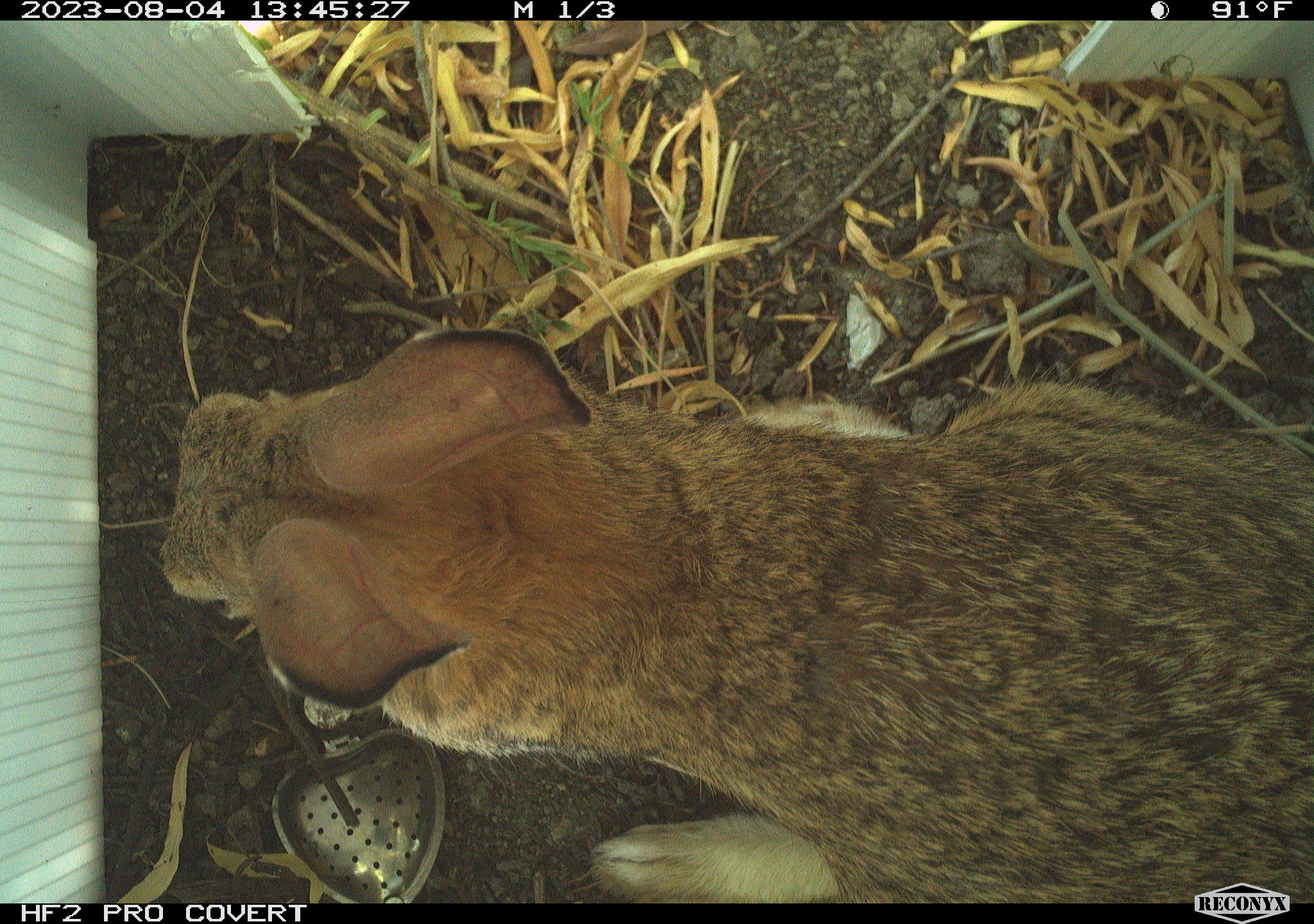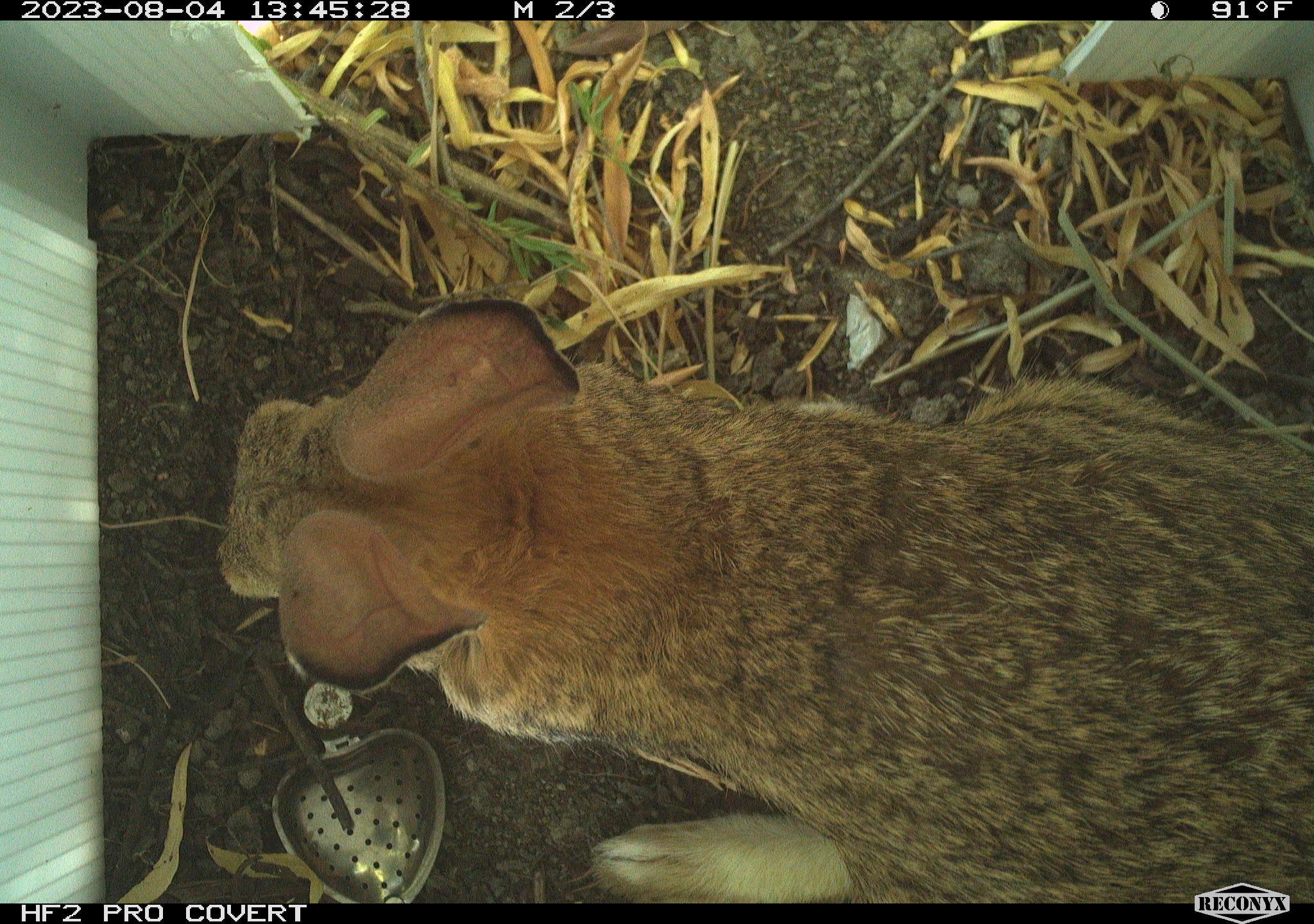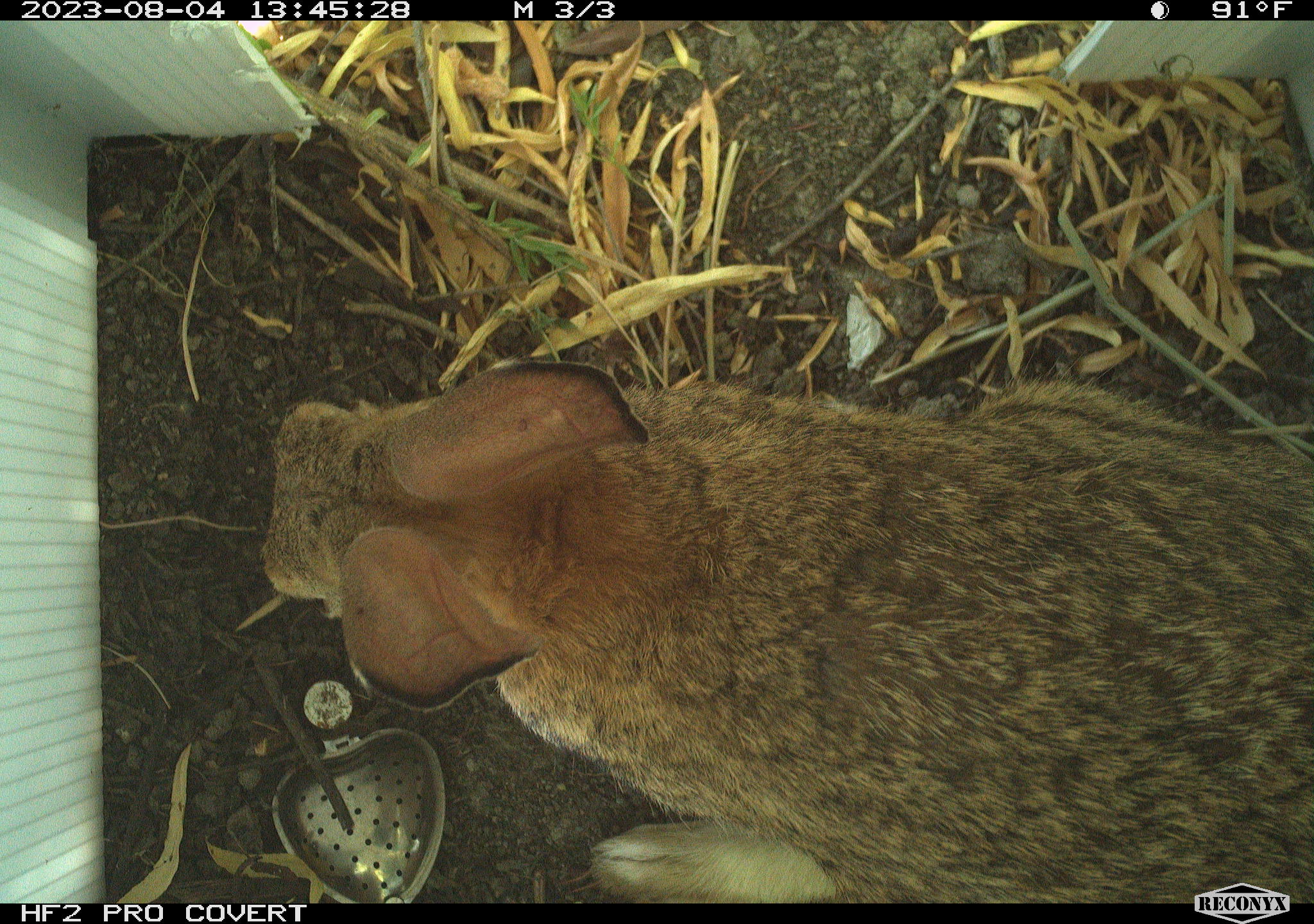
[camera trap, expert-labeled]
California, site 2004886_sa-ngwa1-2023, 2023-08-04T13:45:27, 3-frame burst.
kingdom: Animalia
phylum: Chordata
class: Mammalia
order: Lagomorpha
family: Leporidae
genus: Sylvilagus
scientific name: Sylvilagus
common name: cottontail rabbits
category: sylvilagus species